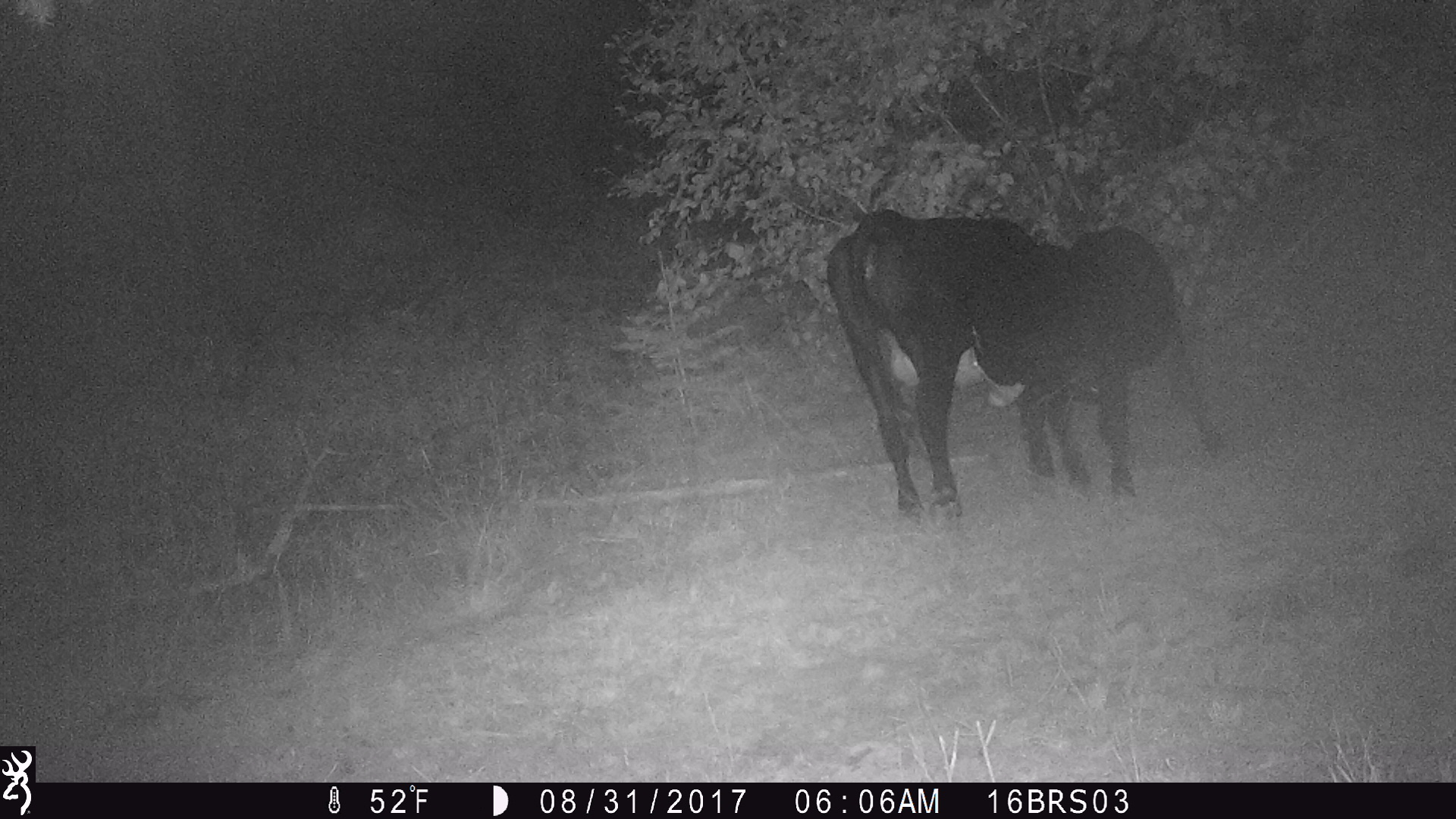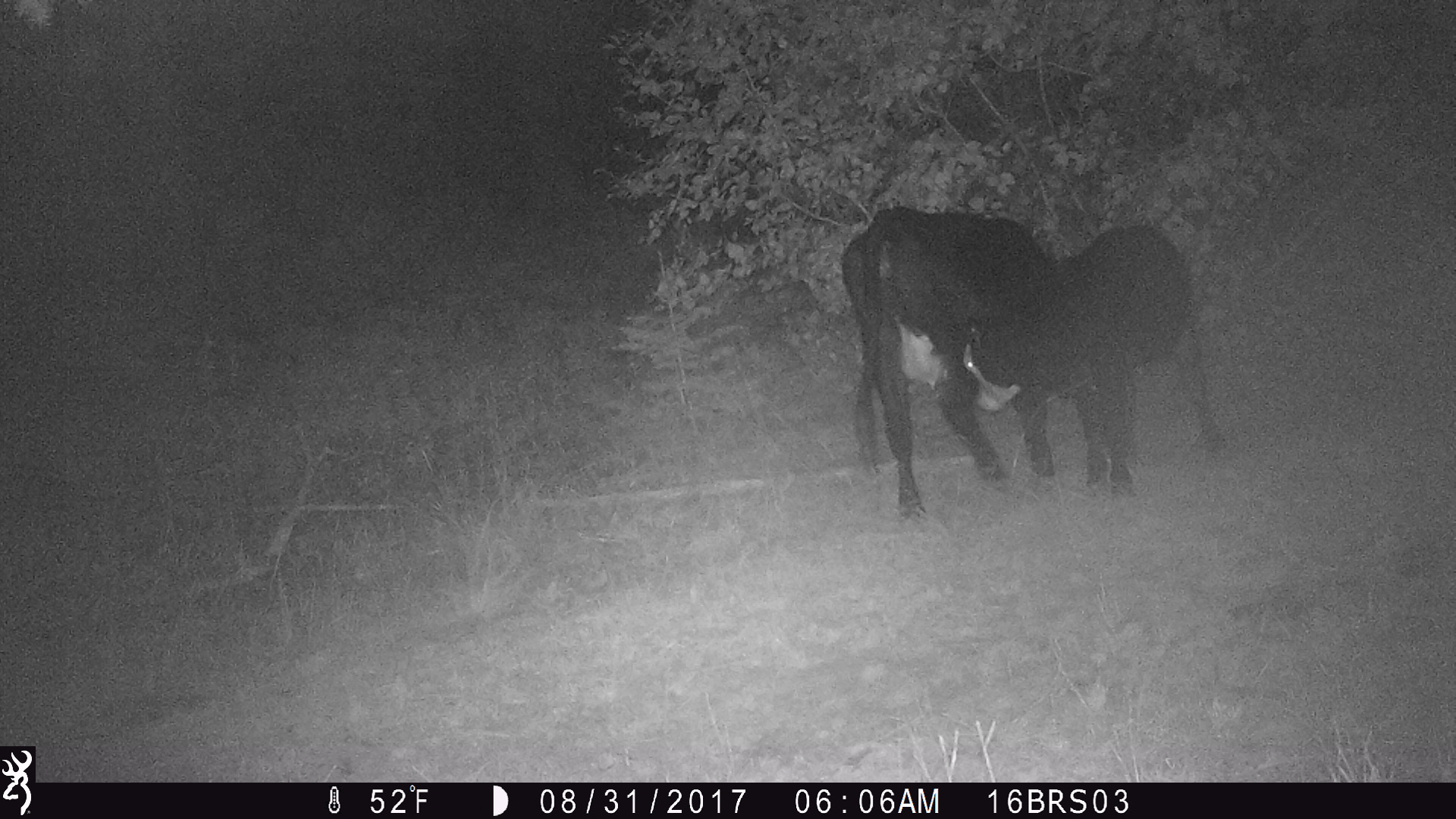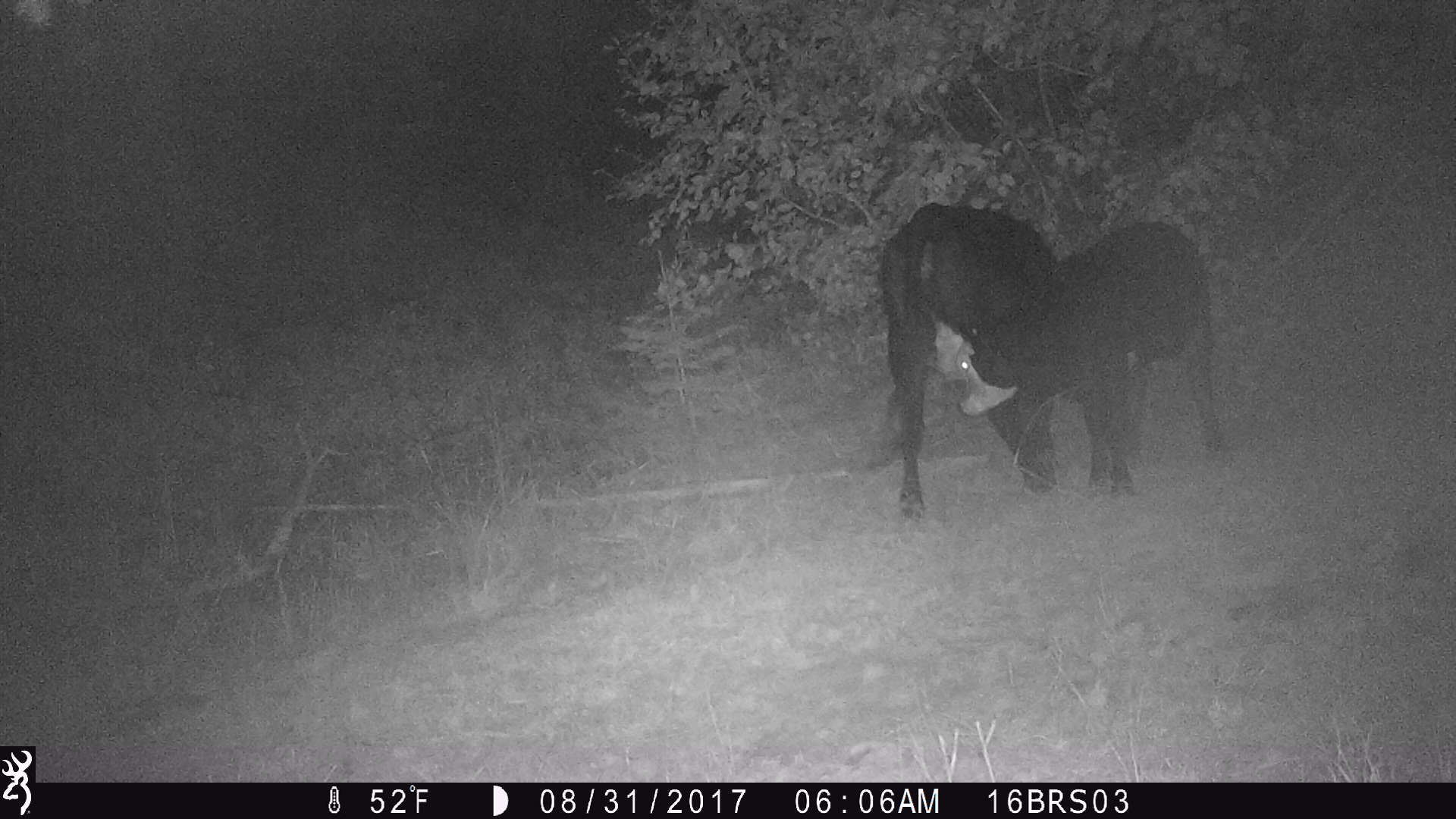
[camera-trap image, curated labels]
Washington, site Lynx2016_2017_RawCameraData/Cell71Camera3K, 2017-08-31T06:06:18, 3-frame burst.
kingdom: Animalia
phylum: Chordata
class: Mammalia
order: Artiodactyla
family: Bovidae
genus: Bos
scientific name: Bos taurus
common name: domestic cattle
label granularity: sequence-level